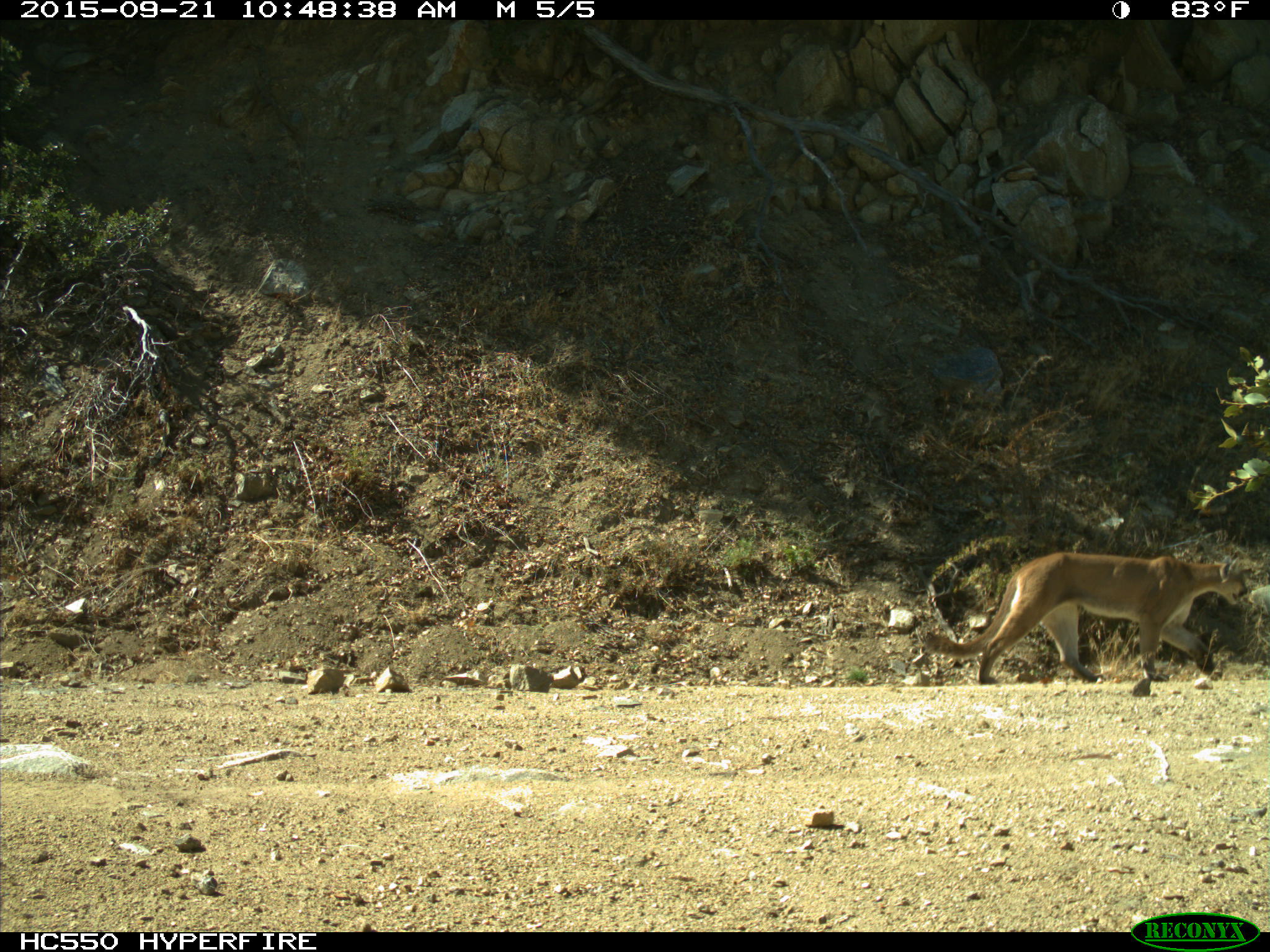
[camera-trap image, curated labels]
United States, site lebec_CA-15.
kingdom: Animalia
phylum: Chordata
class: Mammalia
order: Carnivora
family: Felidae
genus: Puma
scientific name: Puma concolor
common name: mountain lion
Puma concolor (mountain lion).